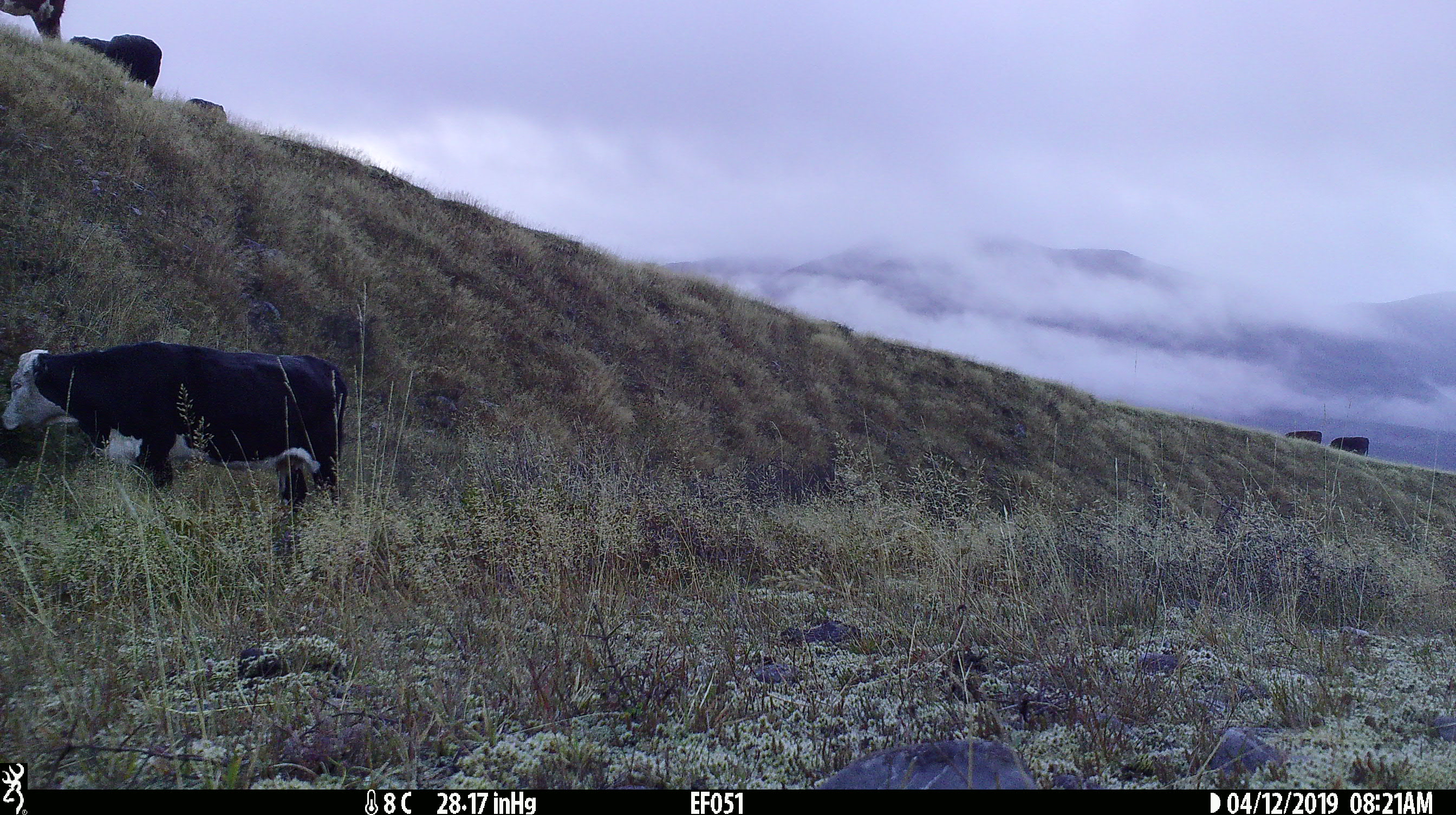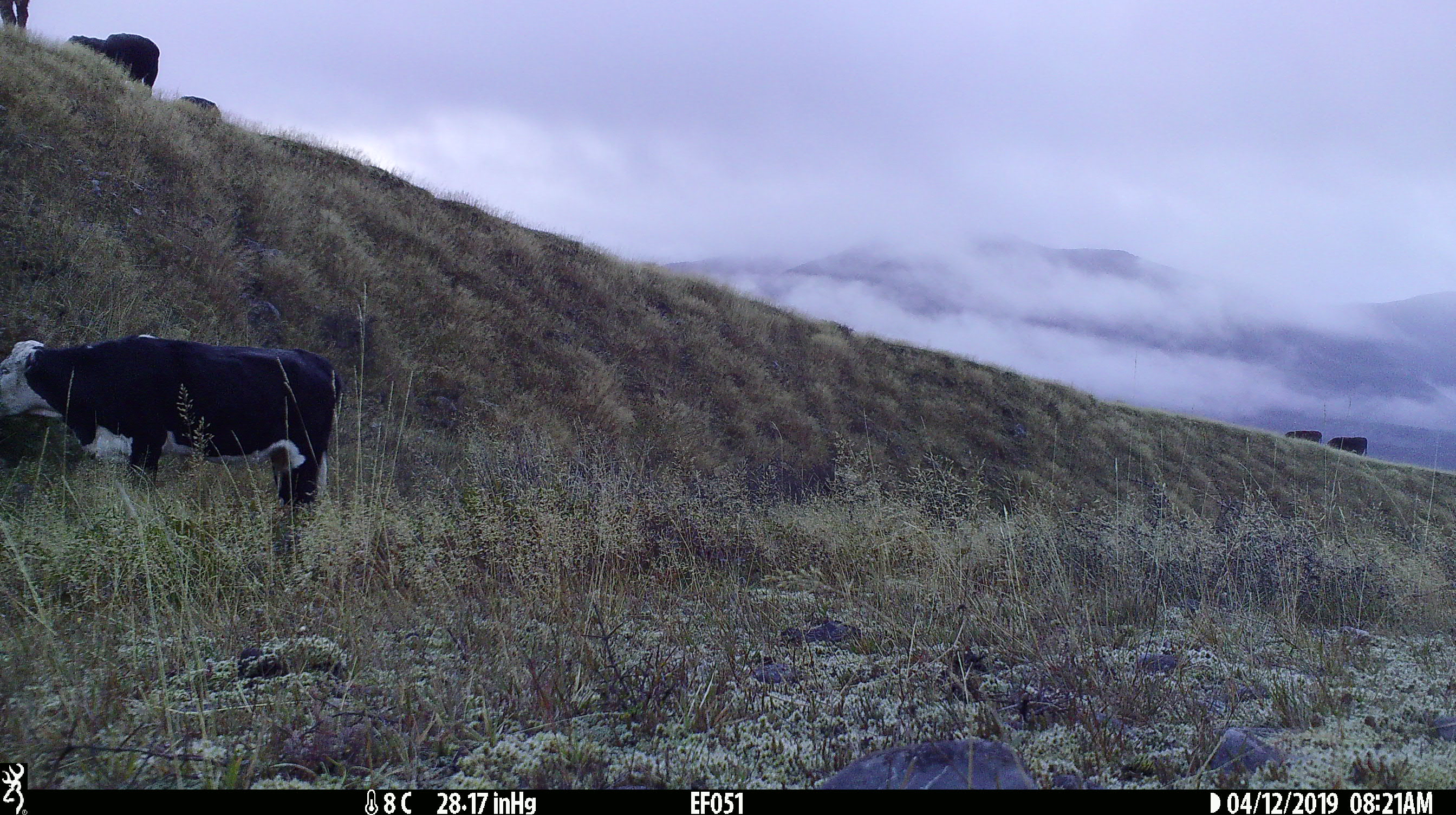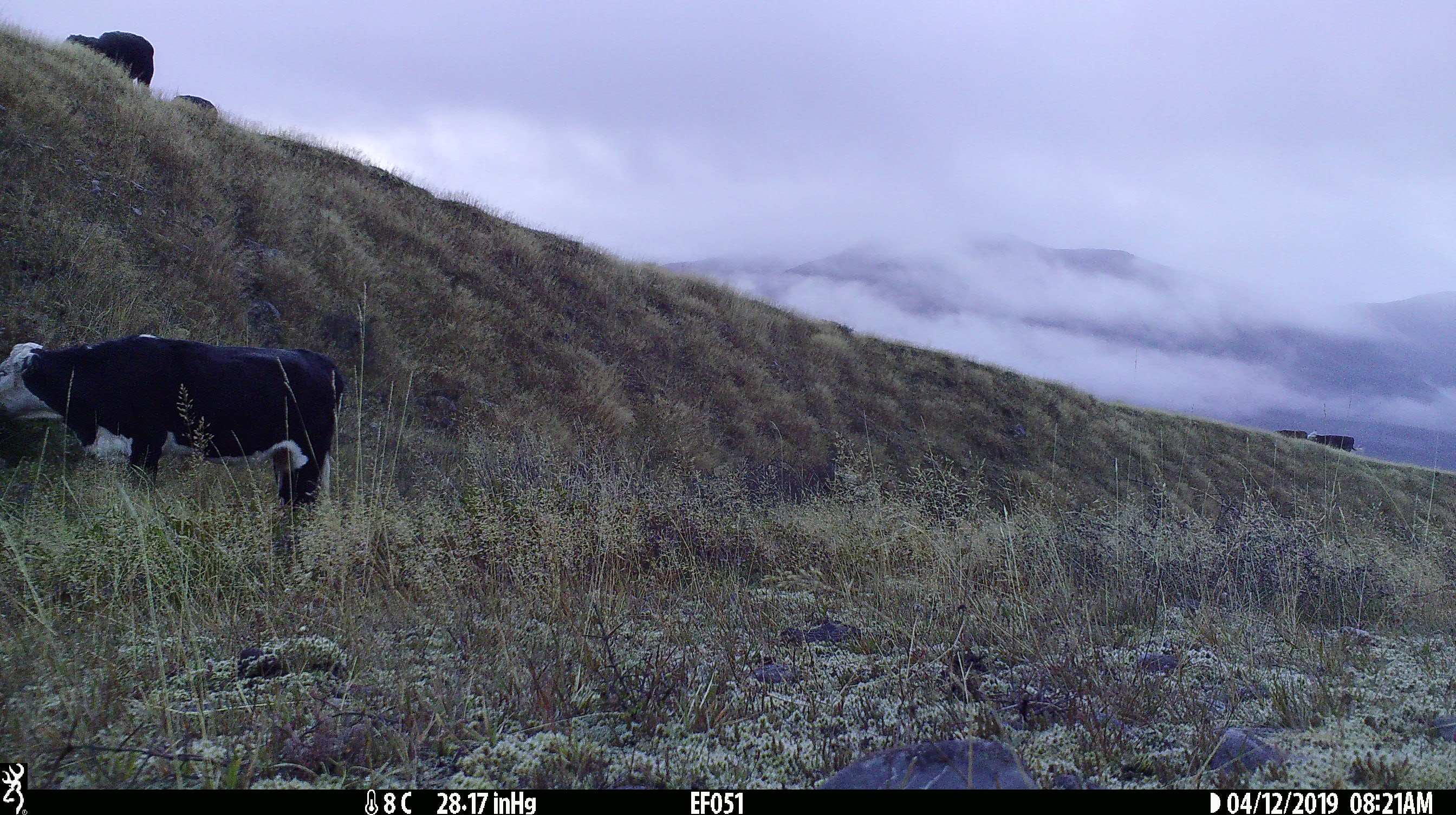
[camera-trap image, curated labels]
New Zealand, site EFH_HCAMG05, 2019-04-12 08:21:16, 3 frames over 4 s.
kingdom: Animalia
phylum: Chordata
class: Mammalia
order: Artiodactyla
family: Bovidae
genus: Bos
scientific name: Bos taurus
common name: domestic cow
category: cow